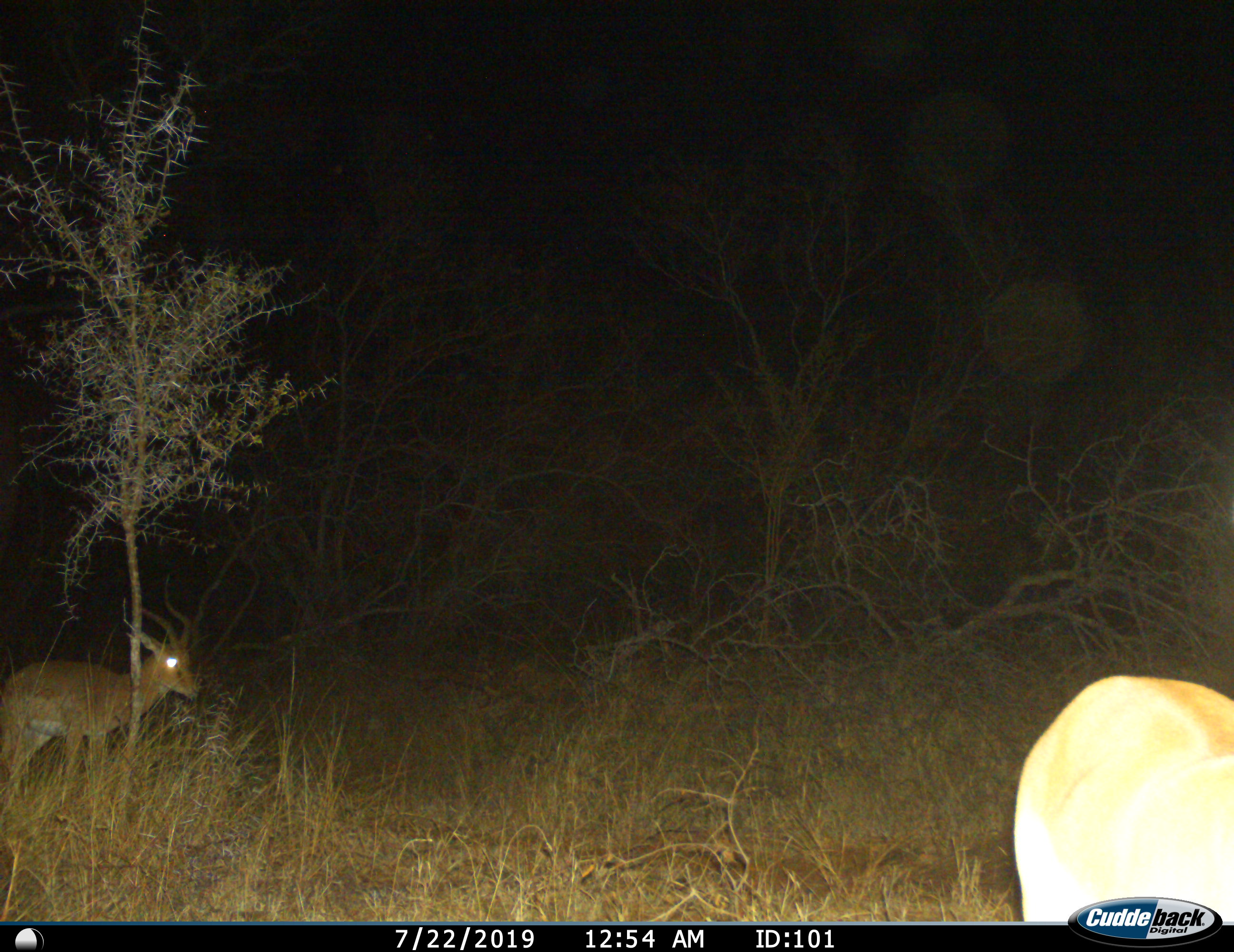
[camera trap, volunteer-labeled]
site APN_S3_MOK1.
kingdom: Animalia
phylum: Chordata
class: Mammalia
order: Artiodactyla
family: Bovidae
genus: Aepyceros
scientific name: Aepyceros melampus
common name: impala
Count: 2.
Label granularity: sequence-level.